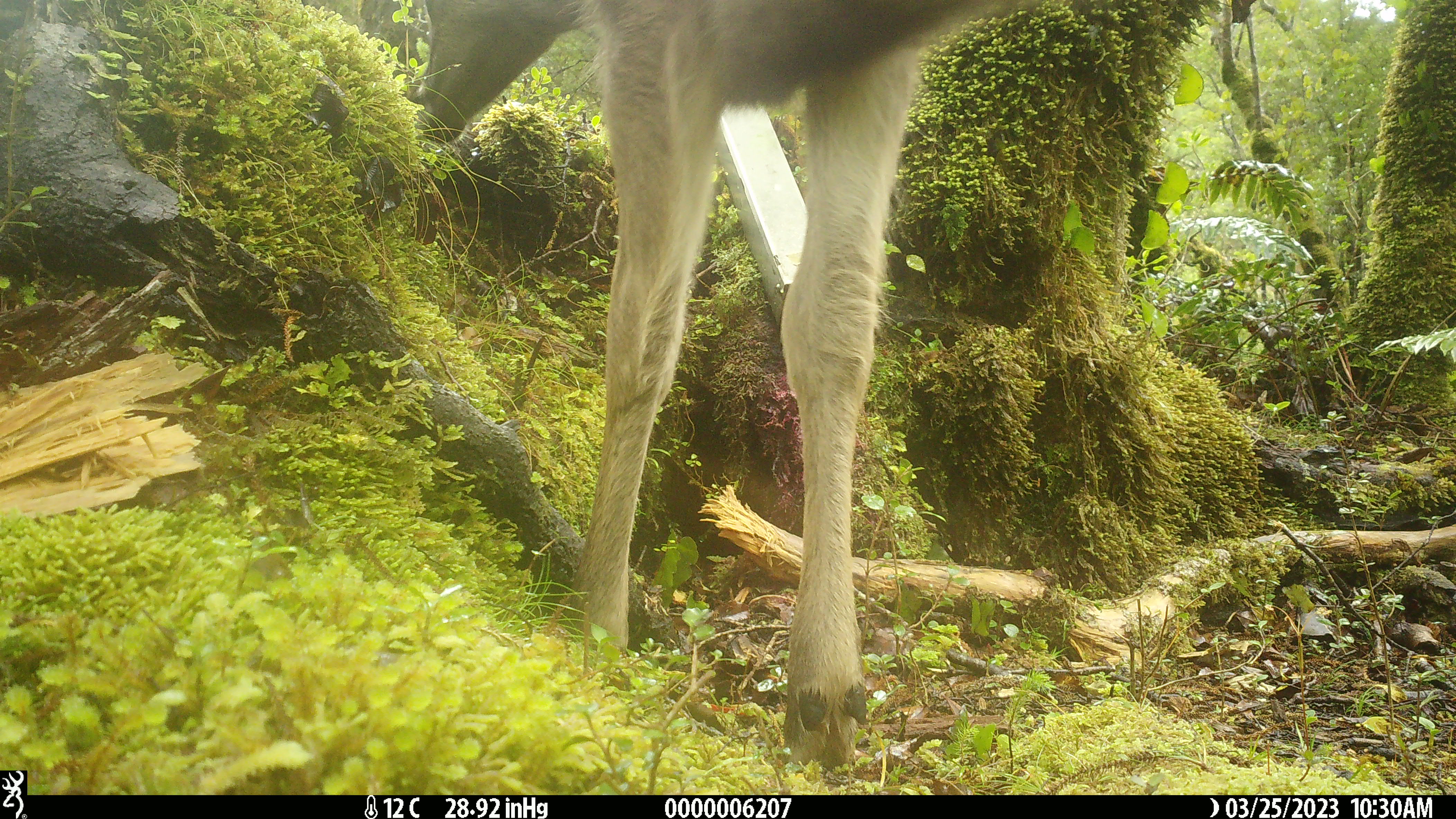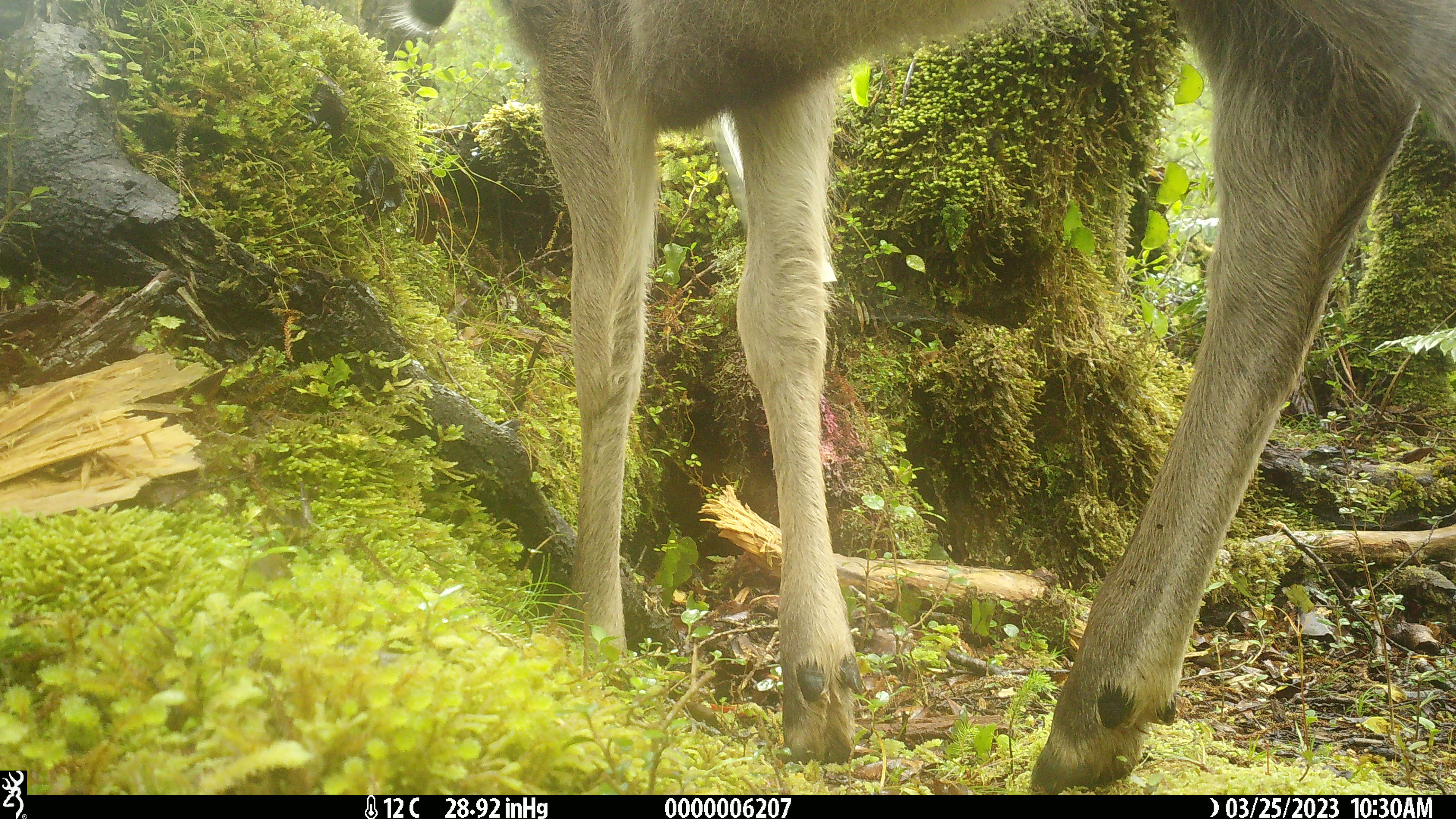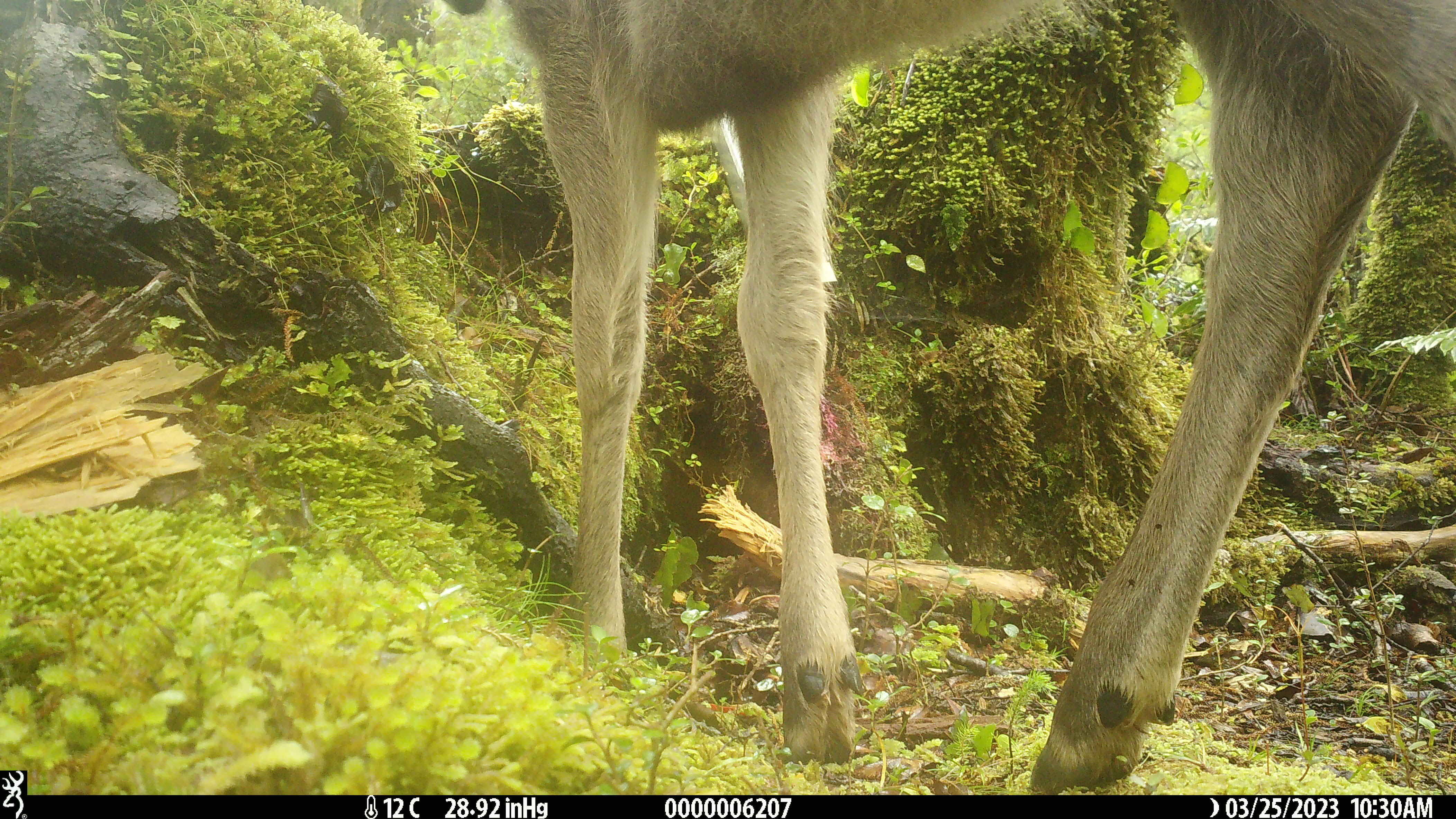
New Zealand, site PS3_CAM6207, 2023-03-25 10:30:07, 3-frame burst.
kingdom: Animalia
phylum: Chordata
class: Mammalia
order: Artiodactyla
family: Cervidae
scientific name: Cervidae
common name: deer